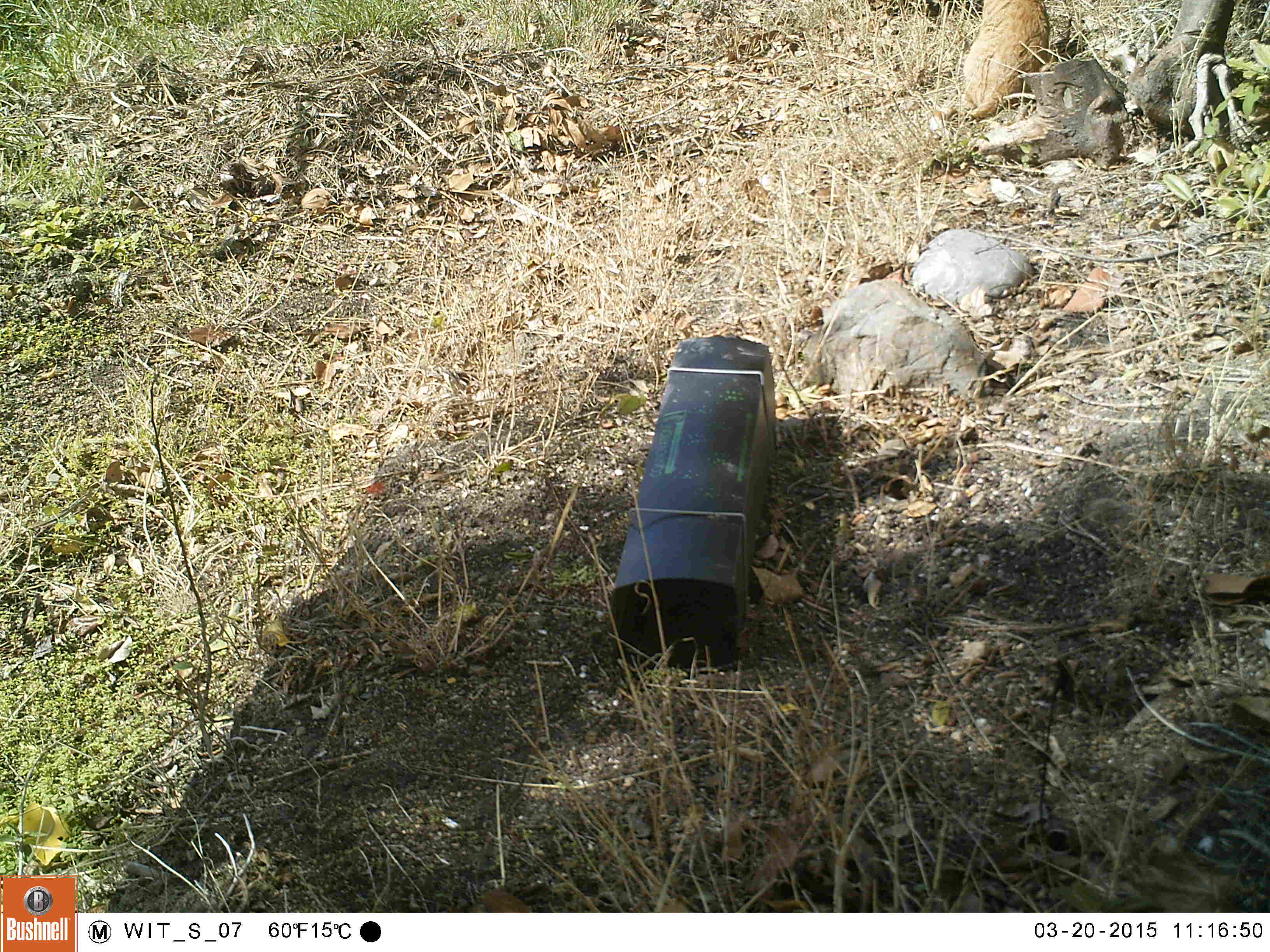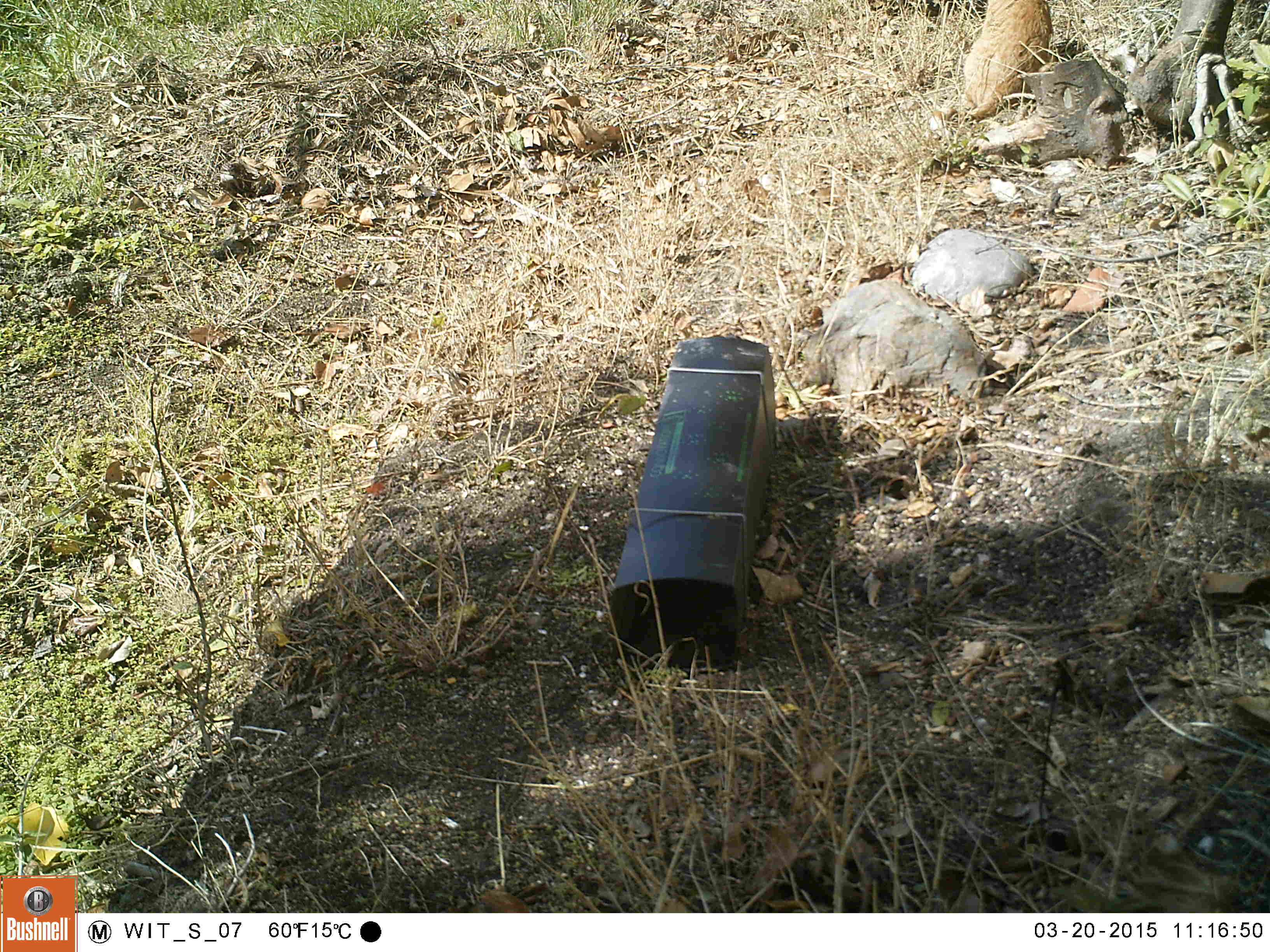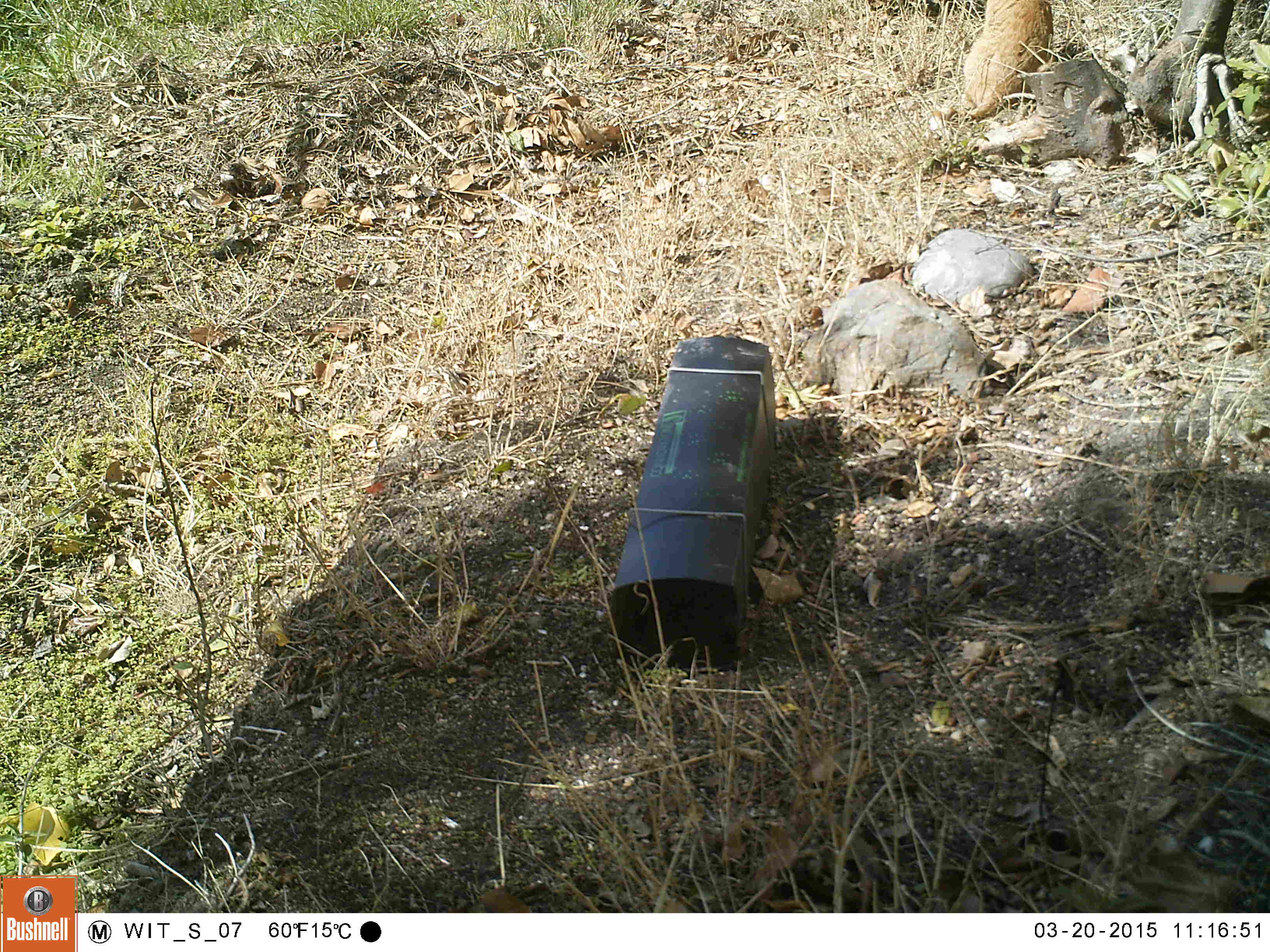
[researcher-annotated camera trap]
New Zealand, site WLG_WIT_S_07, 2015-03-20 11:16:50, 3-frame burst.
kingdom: Animalia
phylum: Chordata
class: Mammalia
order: Carnivora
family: Felidae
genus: Felis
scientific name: Felis catus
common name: domestic cat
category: cat